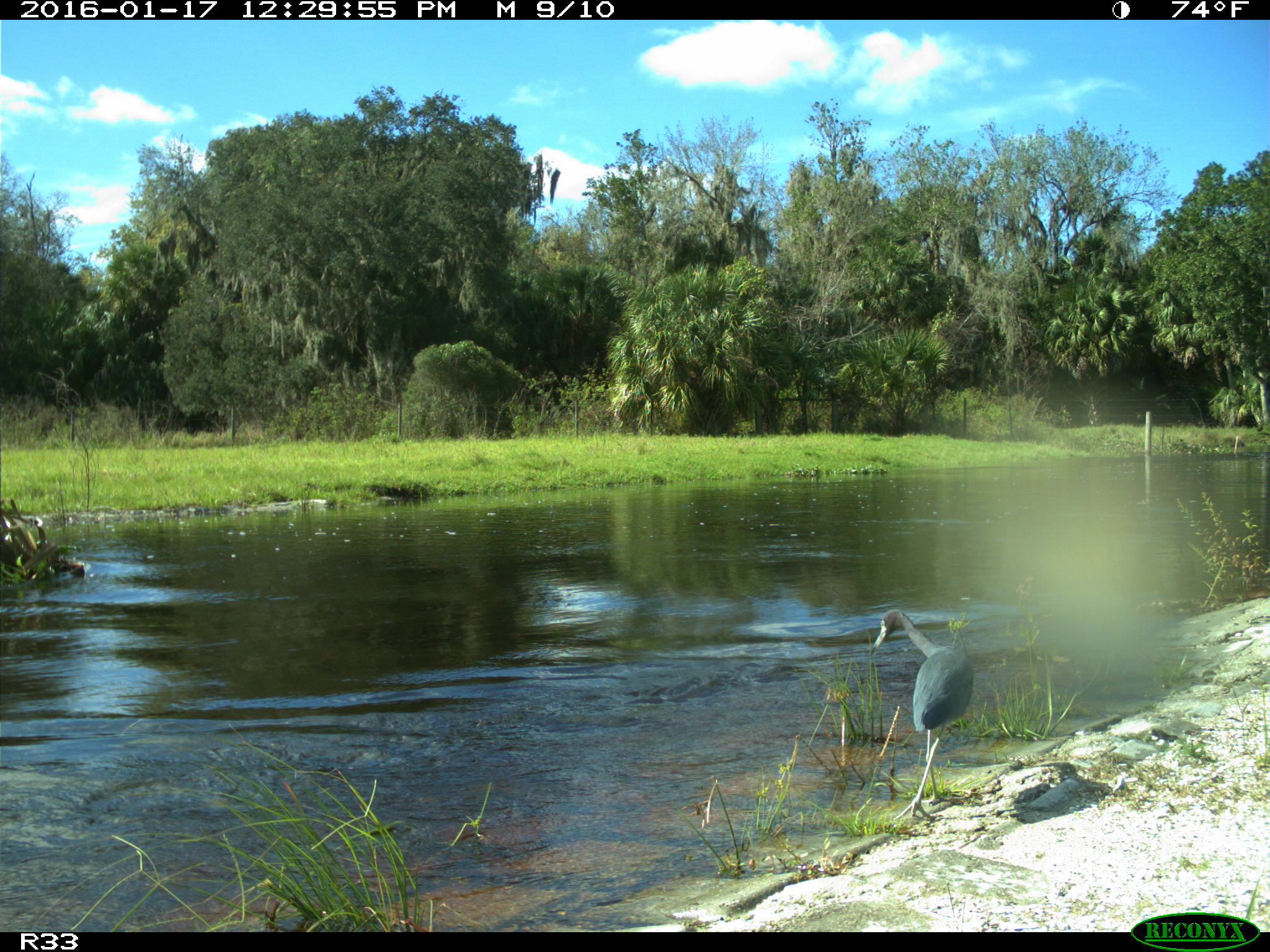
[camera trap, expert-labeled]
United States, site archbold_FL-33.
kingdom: Animalia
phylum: Chordata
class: Aves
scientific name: Aves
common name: birds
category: unidentified bird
Unidentified bird (birds) (Aves).